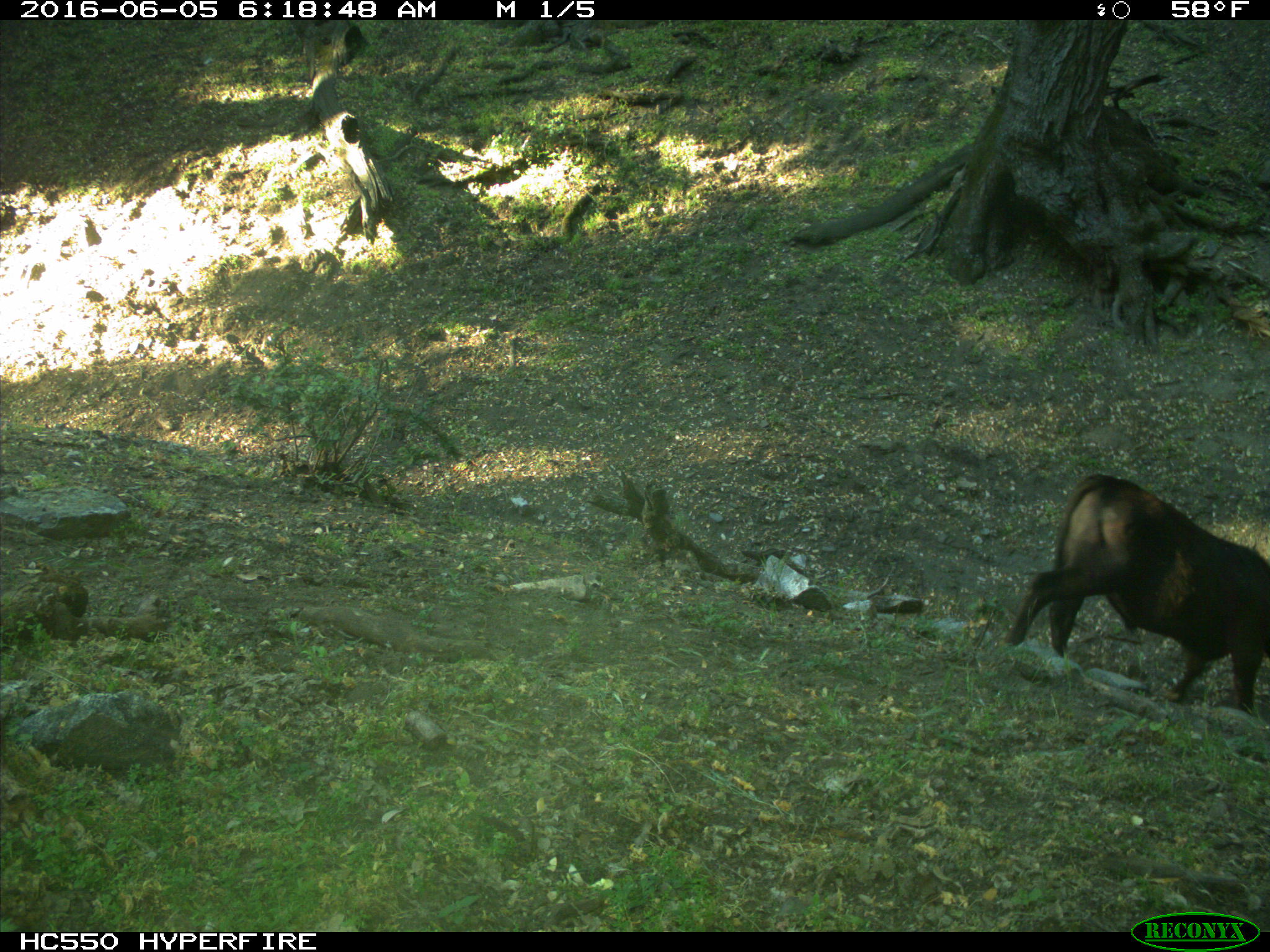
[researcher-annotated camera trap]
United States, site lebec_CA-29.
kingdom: Animalia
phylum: Chordata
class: Mammalia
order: Artiodactyla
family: Bovidae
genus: Bos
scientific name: Bos taurus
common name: domestic cow